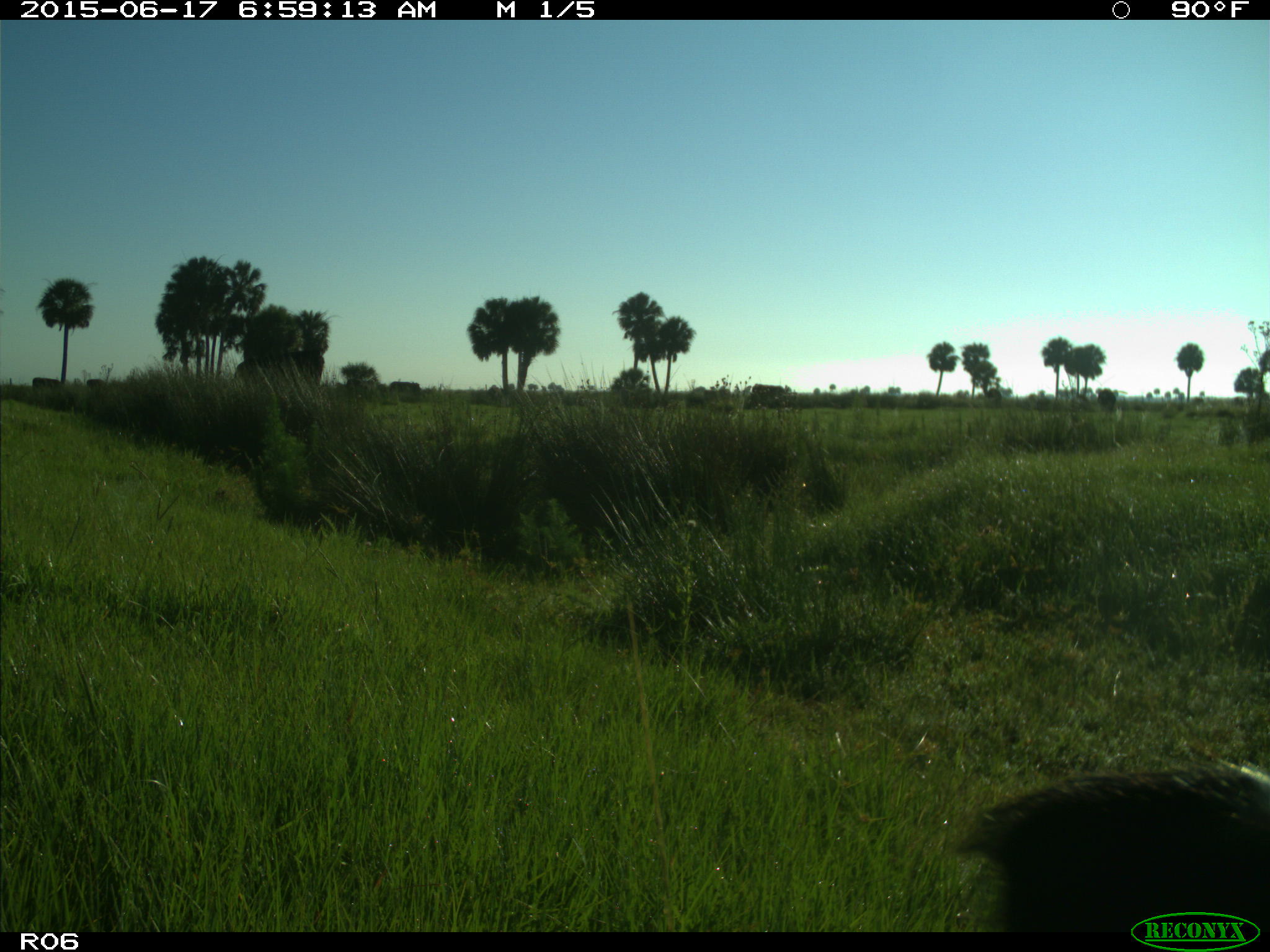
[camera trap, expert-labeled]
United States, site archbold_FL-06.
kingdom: Animalia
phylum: Chordata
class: Mammalia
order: Artiodactyla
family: Bovidae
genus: Bos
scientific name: Bos taurus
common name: domestic cow